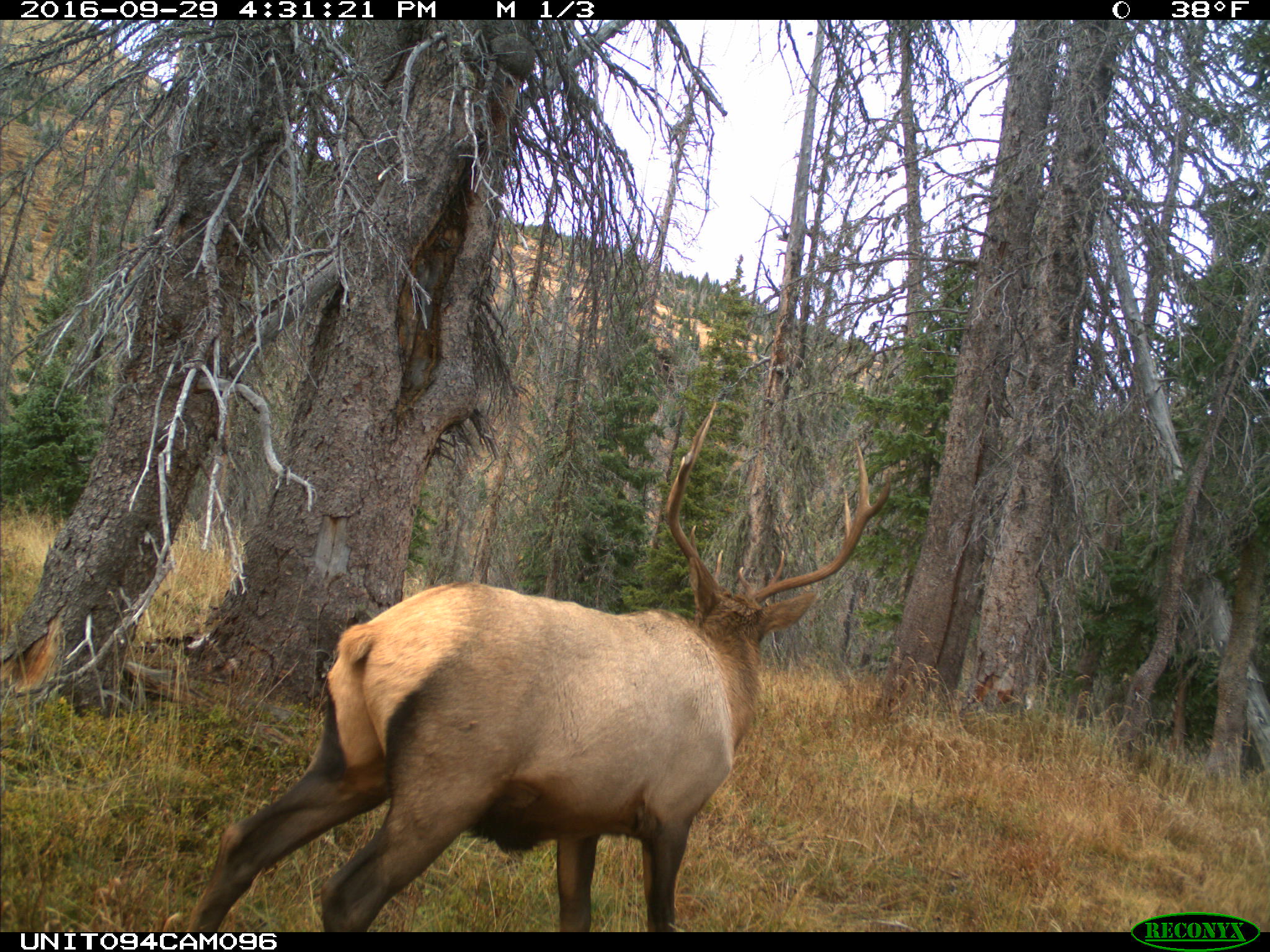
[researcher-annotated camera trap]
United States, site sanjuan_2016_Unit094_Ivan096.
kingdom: Animalia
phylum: Chordata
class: Mammalia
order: Artiodactyla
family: Cervidae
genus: Cervus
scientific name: Cervus elaphus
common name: red deer